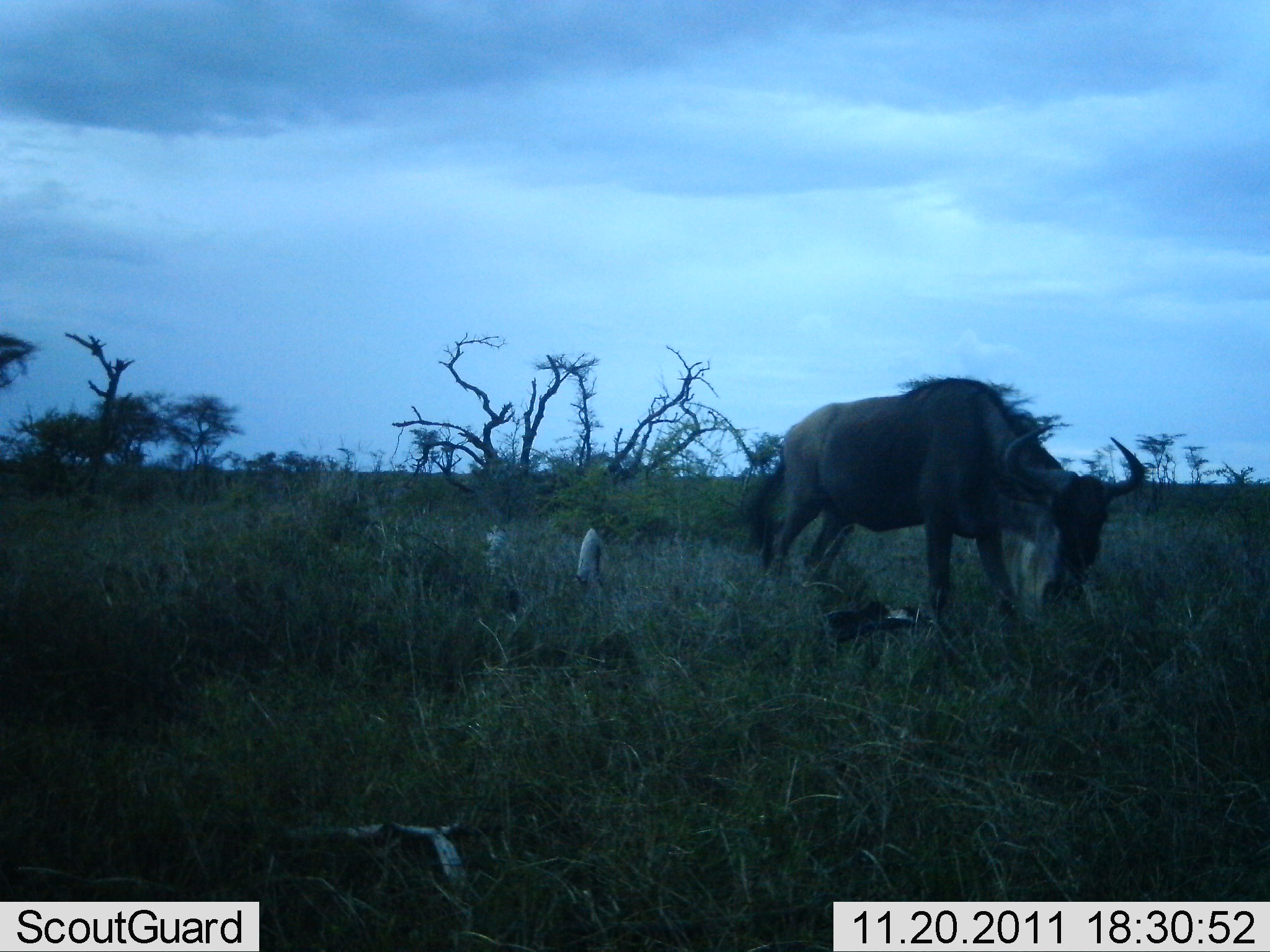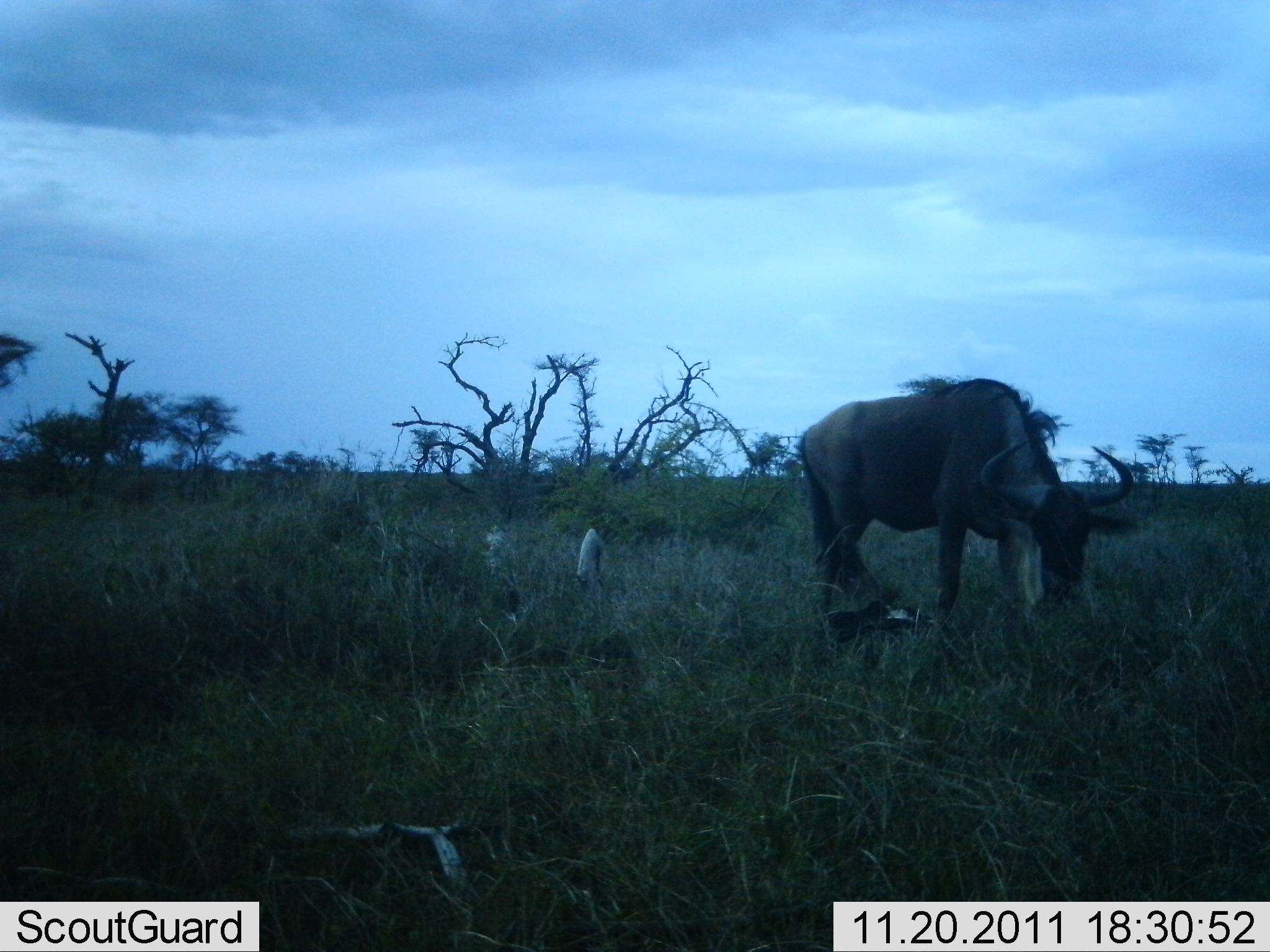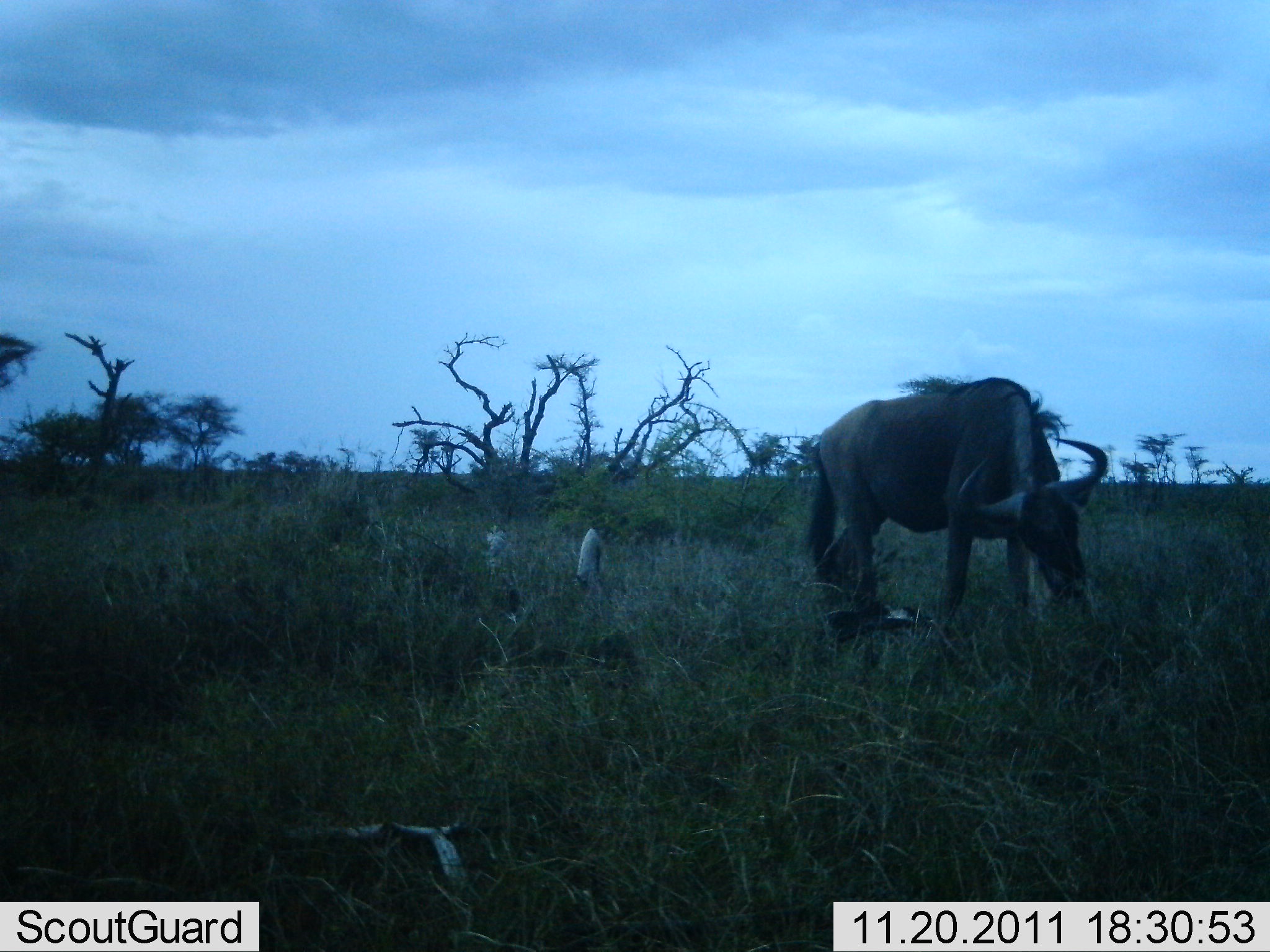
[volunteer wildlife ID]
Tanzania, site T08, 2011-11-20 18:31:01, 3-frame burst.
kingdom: Animalia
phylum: Chordata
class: Mammalia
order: Artiodactyla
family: Bovidae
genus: Connochaetes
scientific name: Connochaetes taurinus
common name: blue wildebeest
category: wildebeest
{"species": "wildebeest (blue wildebeest) (Connochaetes taurinus)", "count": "1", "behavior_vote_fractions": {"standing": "17%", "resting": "0%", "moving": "0%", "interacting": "0%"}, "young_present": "0%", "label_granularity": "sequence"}